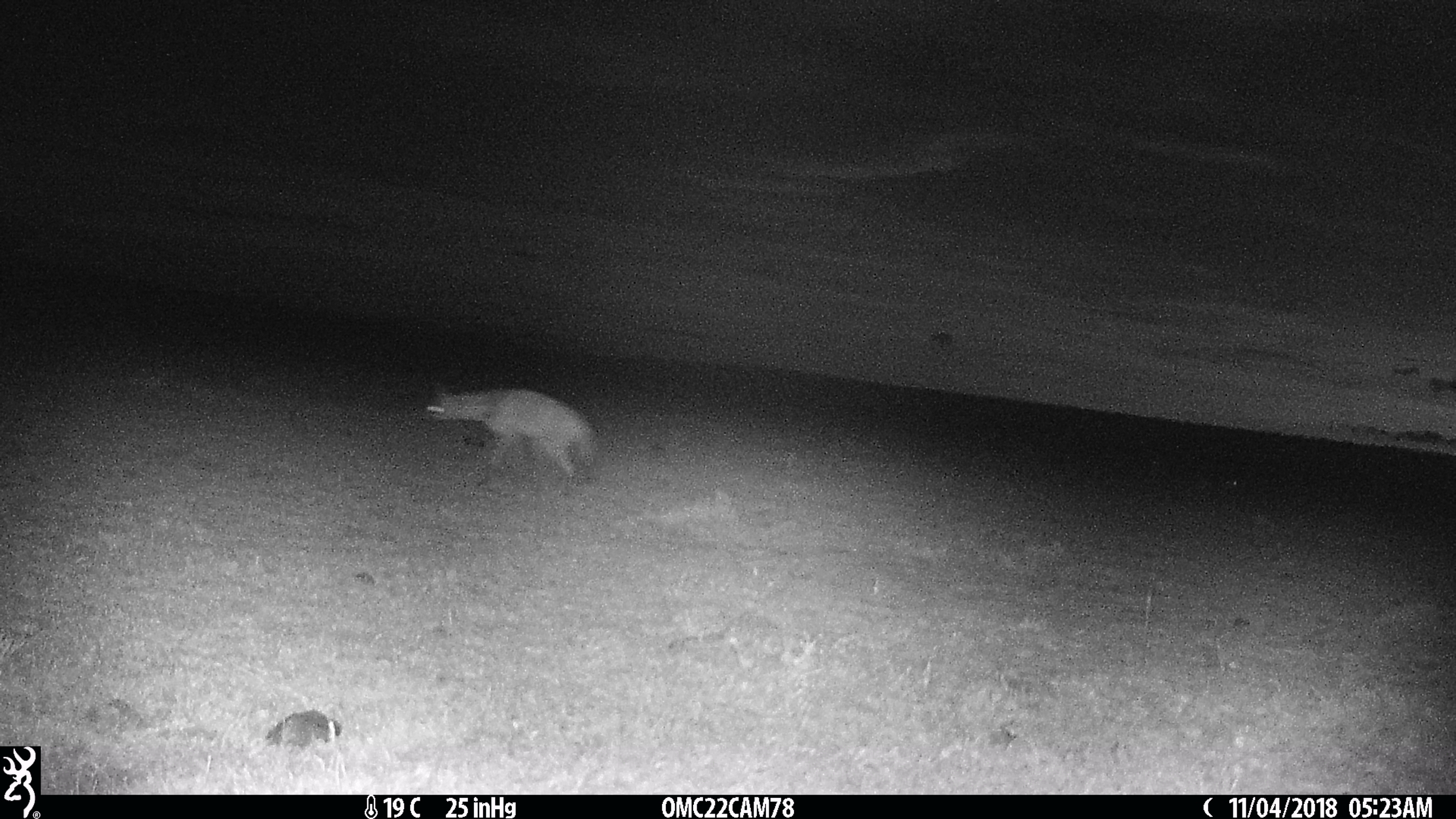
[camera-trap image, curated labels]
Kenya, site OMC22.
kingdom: Animalia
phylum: Chordata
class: Mammalia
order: Carnivora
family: Hyaenidae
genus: Proteles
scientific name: Proteles cristatus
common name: aardwolf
Aardwolf (Proteles cristatus).